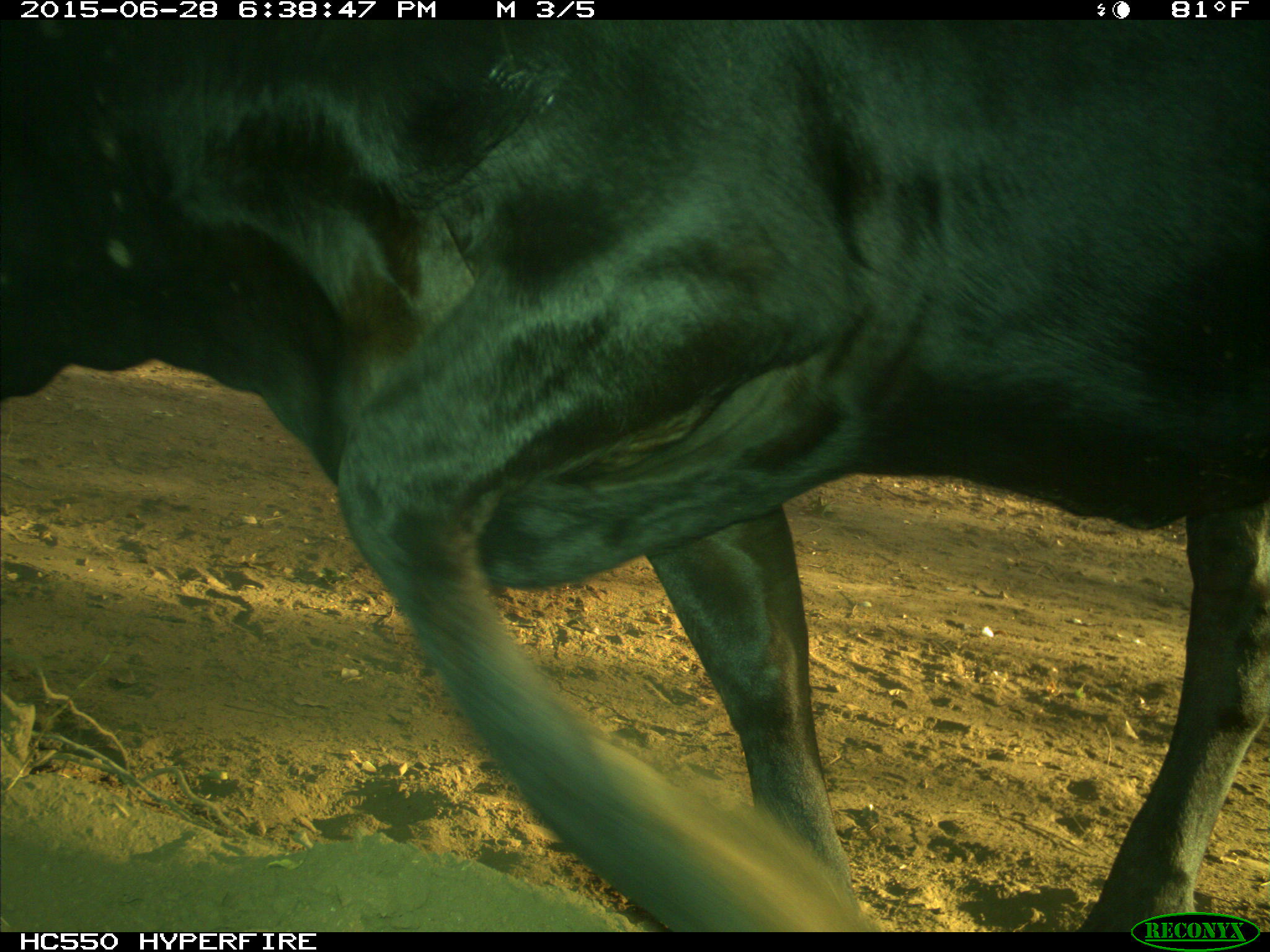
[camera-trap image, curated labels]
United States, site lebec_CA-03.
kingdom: Animalia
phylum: Chordata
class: Mammalia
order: Artiodactyla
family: Bovidae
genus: Bos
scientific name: Bos taurus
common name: domestic cow